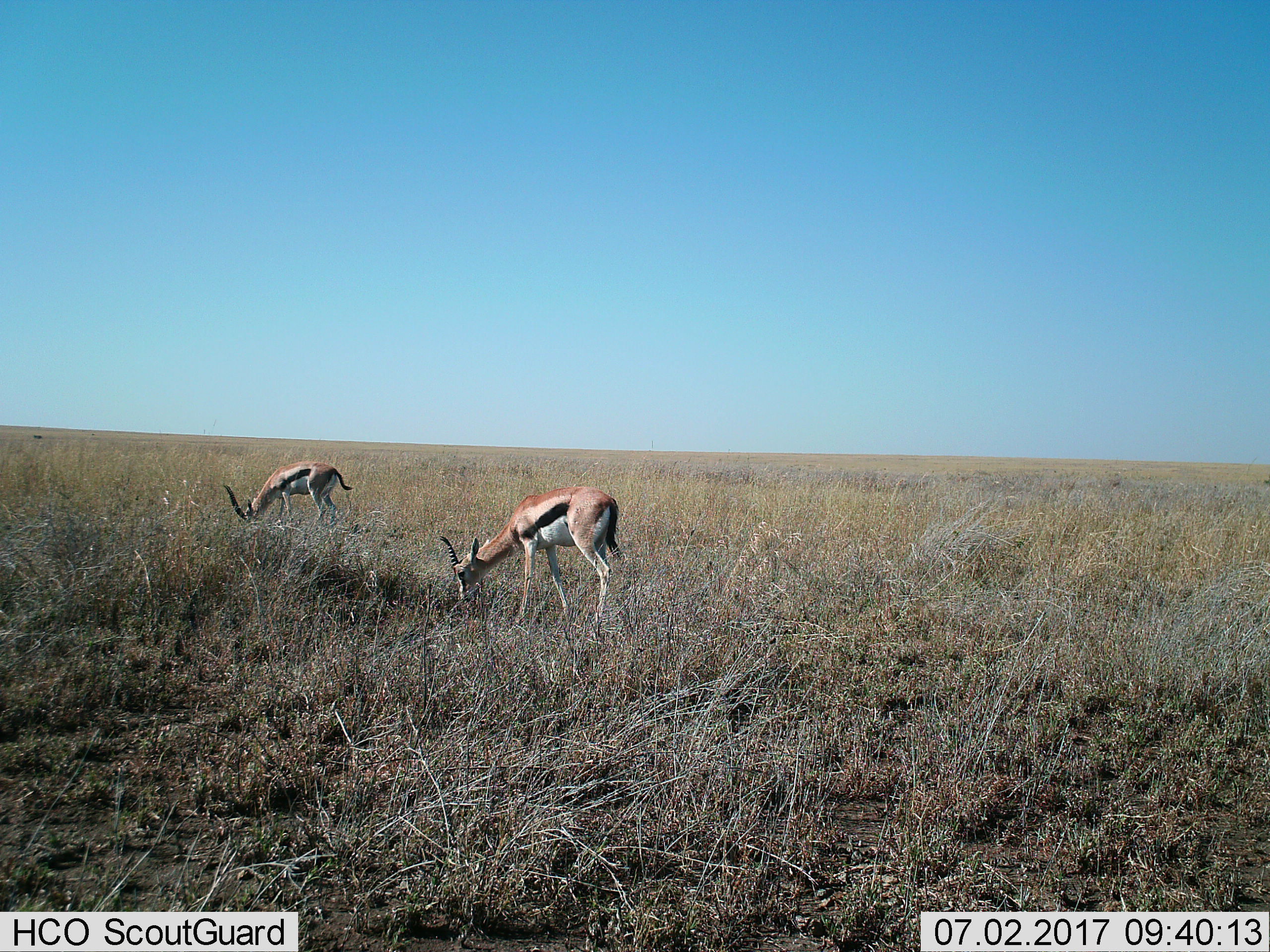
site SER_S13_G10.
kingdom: Animalia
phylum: Chordata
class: Mammalia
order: Artiodactyla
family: Bovidae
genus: Eudorcas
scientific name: Eudorcas thomsonii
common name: thomson's gazelle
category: gazellethomsons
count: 2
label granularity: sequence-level